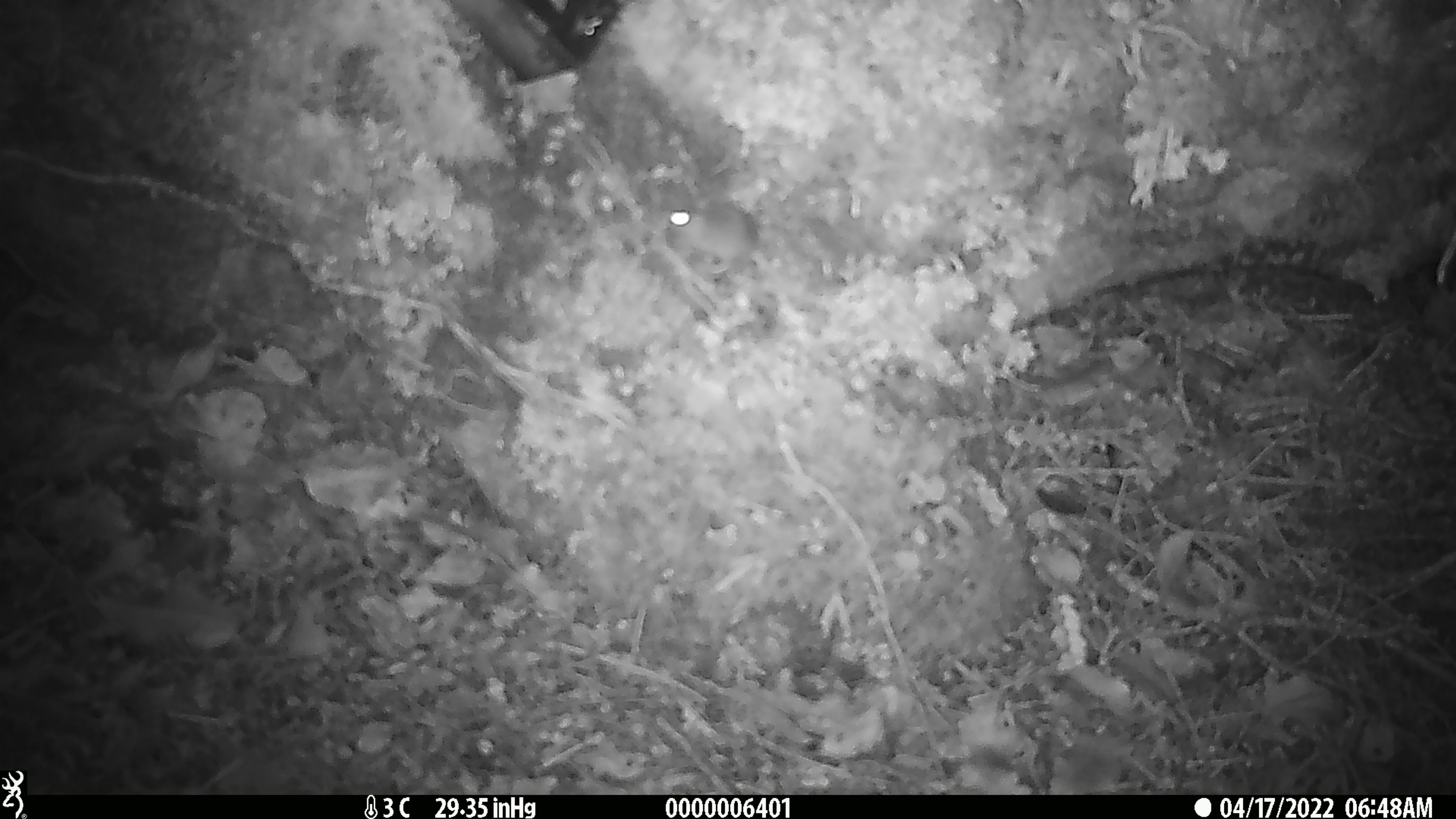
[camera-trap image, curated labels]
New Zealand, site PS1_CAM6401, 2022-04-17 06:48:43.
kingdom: Animalia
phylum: Chordata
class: Mammalia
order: Rodentia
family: Muridae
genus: Mus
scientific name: Mus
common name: mouse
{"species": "mouse (Mus)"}